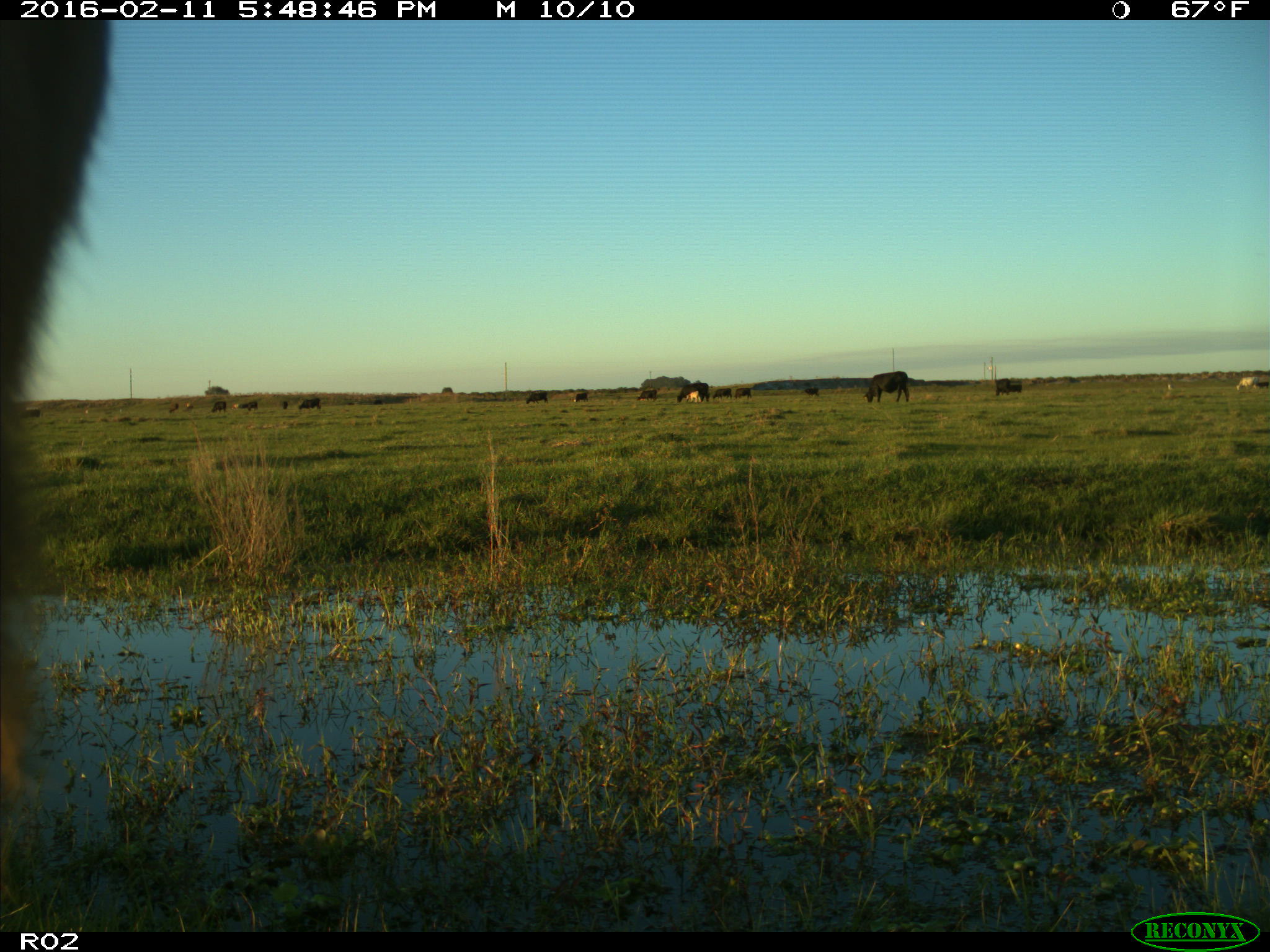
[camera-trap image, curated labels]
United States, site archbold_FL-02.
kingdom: Animalia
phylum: Chordata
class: Mammalia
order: Artiodactyla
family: Bovidae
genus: Bos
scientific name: Bos taurus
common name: domestic cow